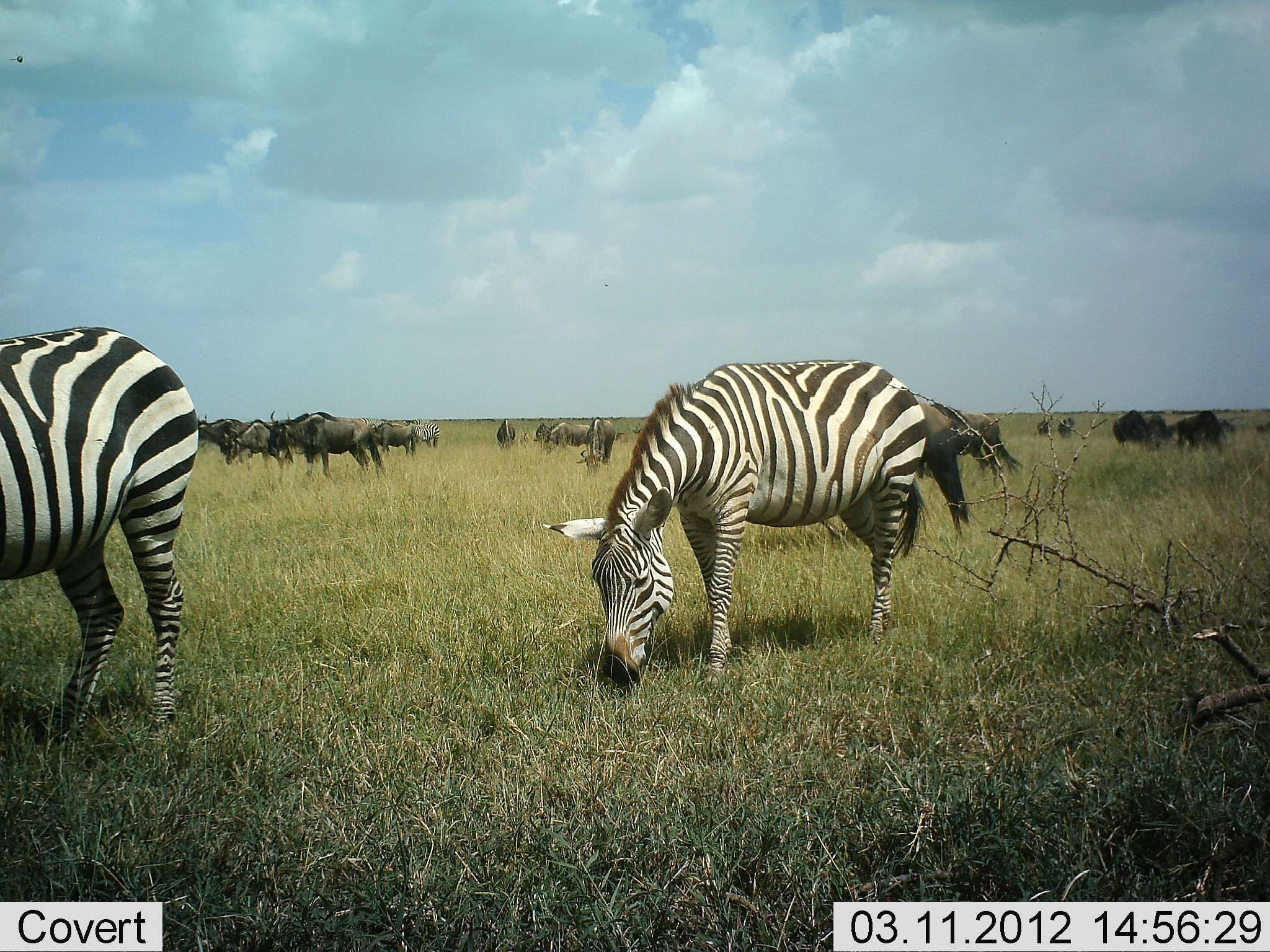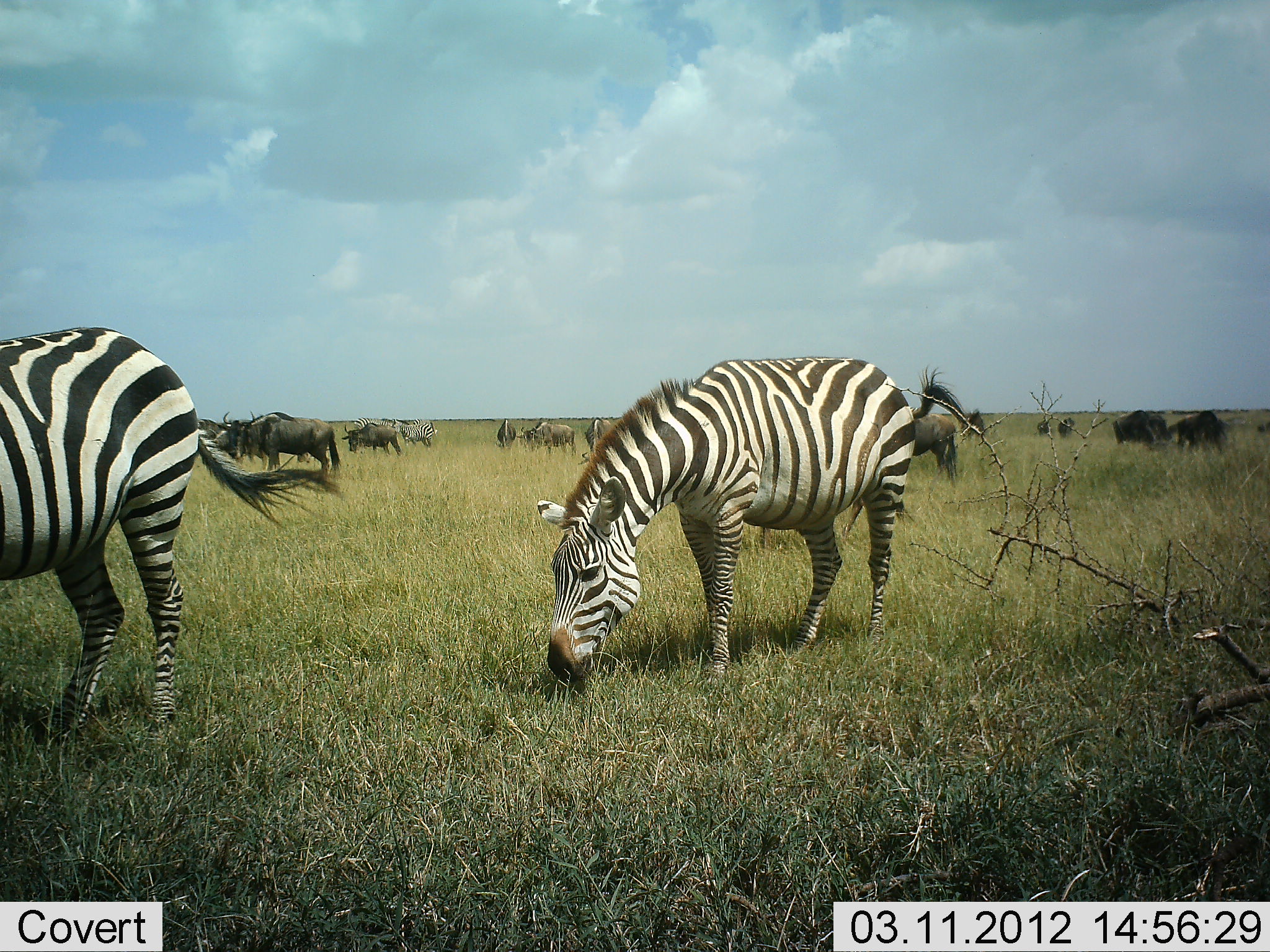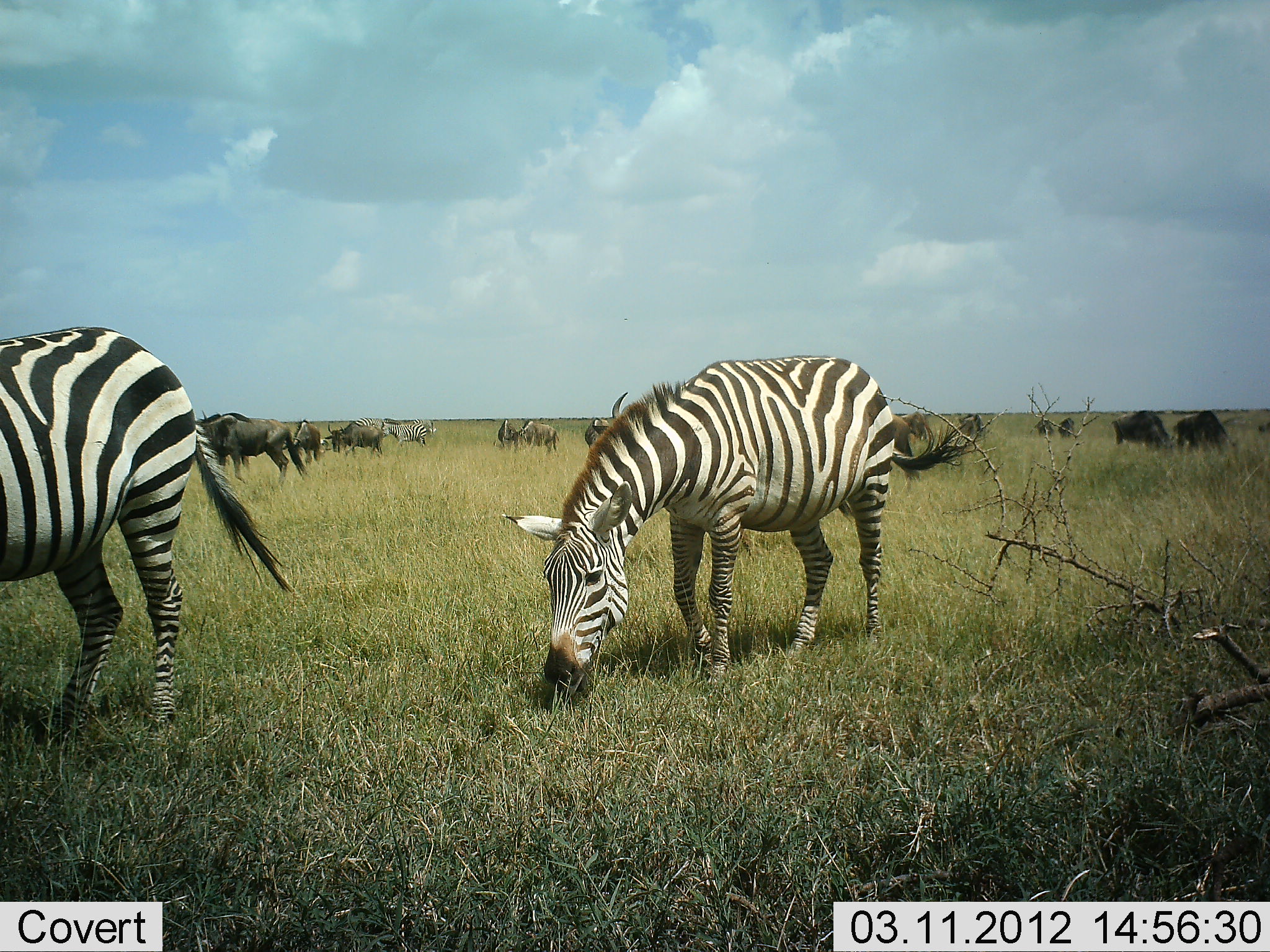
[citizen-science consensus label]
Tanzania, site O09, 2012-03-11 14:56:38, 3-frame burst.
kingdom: Animalia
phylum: Chordata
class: Mammalia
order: Artiodactyla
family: Bovidae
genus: Connochaetes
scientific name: Connochaetes taurinus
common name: blue wildebeest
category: wildebeest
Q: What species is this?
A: Wildebeest (blue wildebeest) (Connochaetes taurinus).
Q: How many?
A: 11-50.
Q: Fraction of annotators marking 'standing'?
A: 39%.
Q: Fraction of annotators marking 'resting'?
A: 0%.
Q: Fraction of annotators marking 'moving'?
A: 67%.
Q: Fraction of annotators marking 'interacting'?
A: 0%.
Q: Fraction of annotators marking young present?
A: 0%.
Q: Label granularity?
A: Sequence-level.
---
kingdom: Animalia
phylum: Chordata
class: Mammalia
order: Perissodactyla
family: Equidae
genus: Equus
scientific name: Equus quagga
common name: plains zebra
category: zebra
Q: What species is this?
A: Zebra (plains zebra) (Equus quagga).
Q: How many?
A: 3.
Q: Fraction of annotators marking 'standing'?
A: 27%.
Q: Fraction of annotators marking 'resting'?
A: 0%.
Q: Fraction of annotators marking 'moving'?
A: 27%.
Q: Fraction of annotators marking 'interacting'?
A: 0%.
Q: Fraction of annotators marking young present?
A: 0%.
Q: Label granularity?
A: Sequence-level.